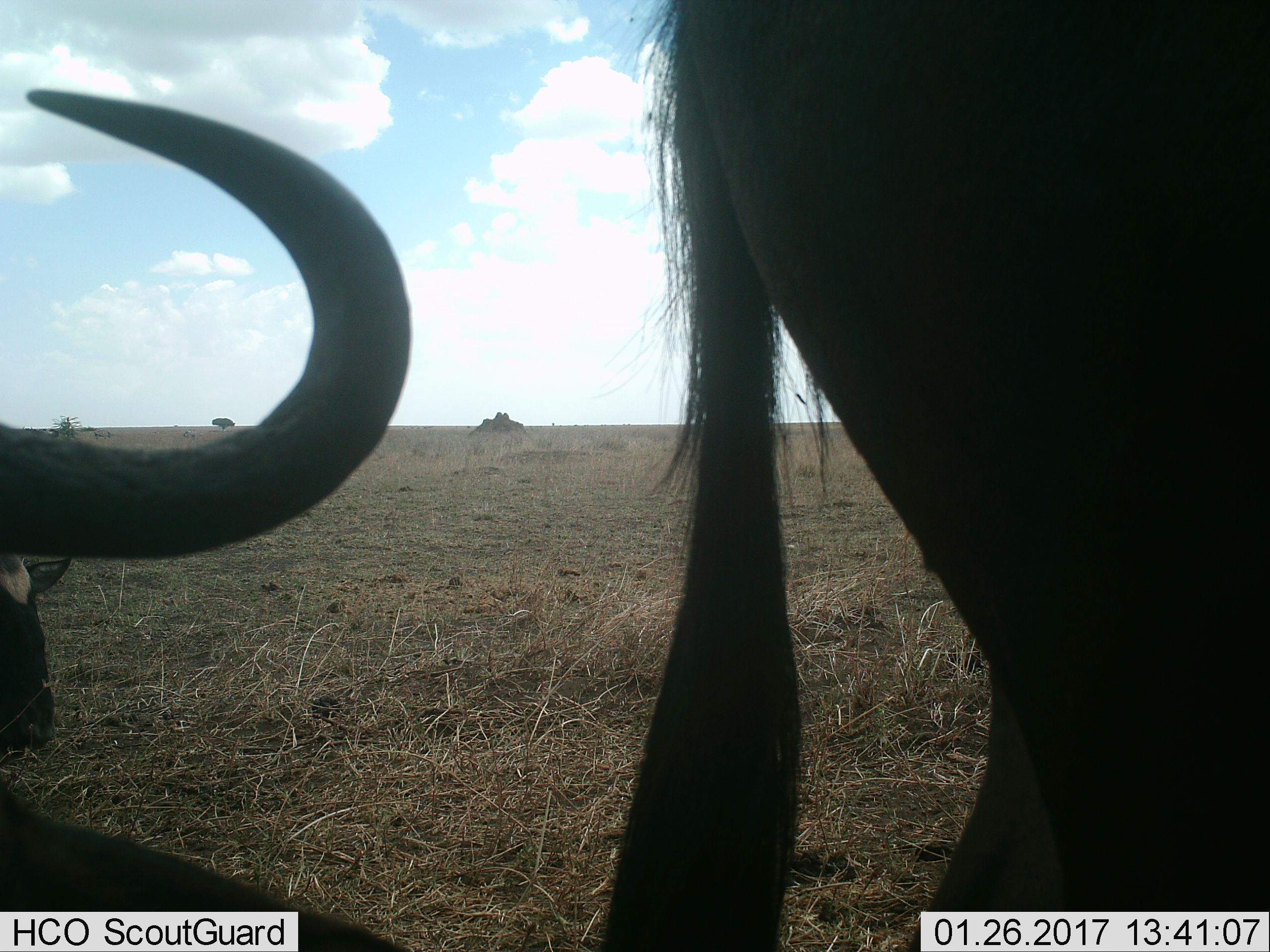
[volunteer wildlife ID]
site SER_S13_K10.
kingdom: Animalia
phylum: Chordata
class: Mammalia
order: Artiodactyla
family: Bovidae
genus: Connochaetes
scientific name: Connochaetes taurinus taurinus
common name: blue wildebeest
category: wildebeestblue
Wildebeestblue (blue wildebeest) (Connochaetes taurinus taurinus), count 3. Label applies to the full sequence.